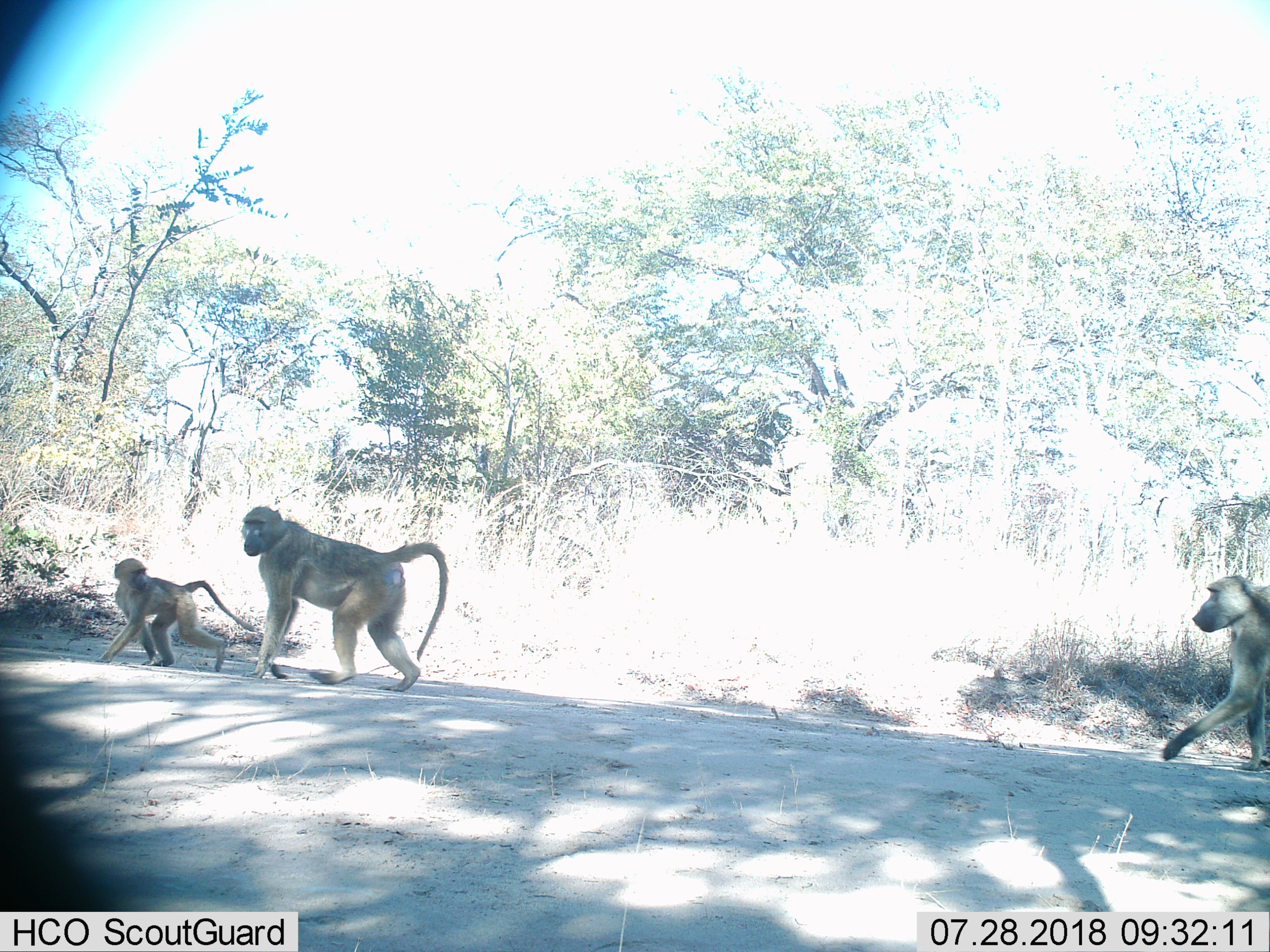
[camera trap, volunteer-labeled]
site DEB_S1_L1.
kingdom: Animalia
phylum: Chordata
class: Mammalia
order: Primates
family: Cercopithecidae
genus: Papio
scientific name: Papio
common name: baboon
Baboon (Papio), count 3. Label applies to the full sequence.